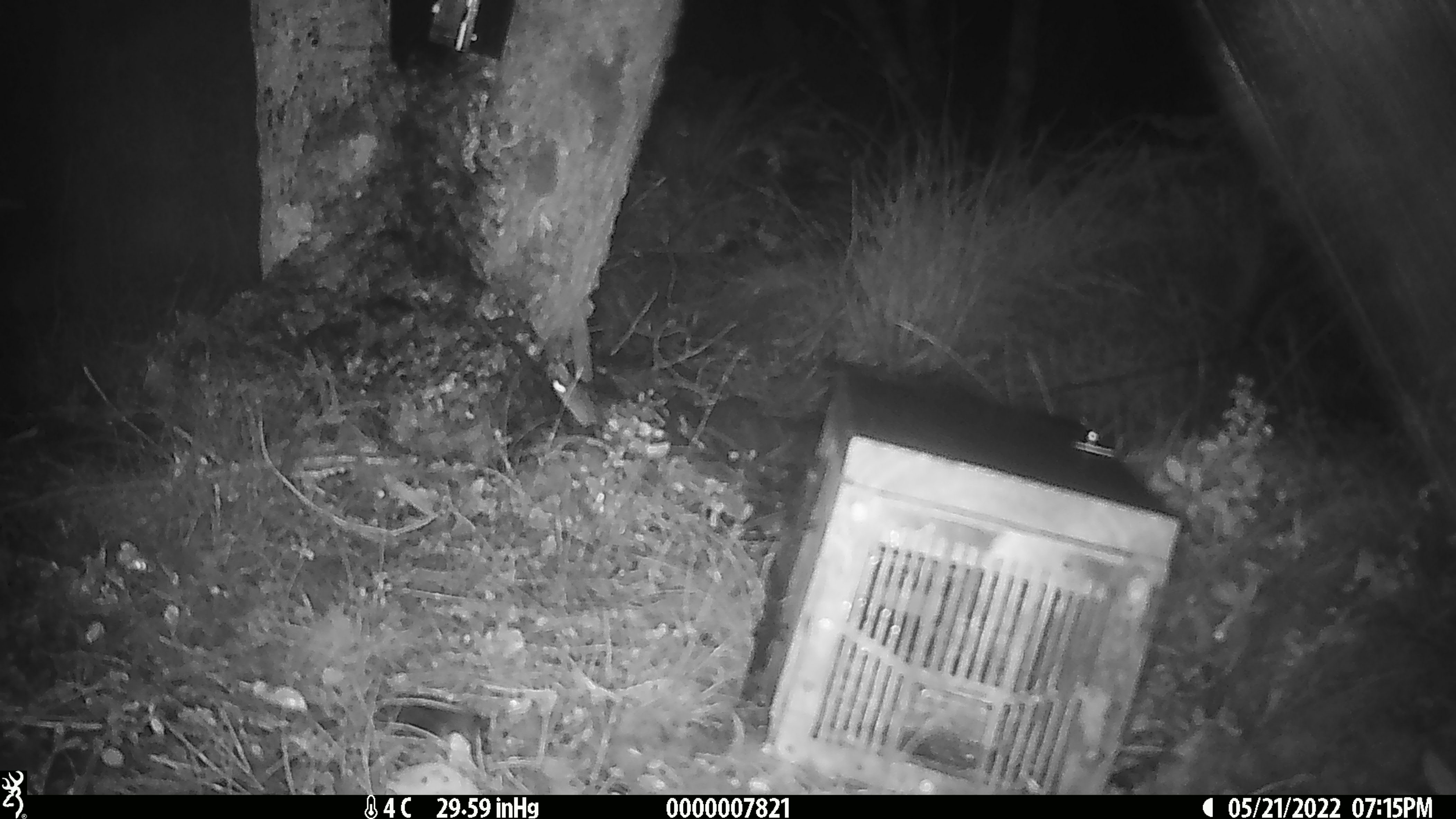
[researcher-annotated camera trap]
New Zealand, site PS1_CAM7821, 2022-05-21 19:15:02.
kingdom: Animalia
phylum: Chordata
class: Mammalia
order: Rodentia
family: Muridae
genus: Mus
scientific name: Mus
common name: mouse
Mouse (Mus).